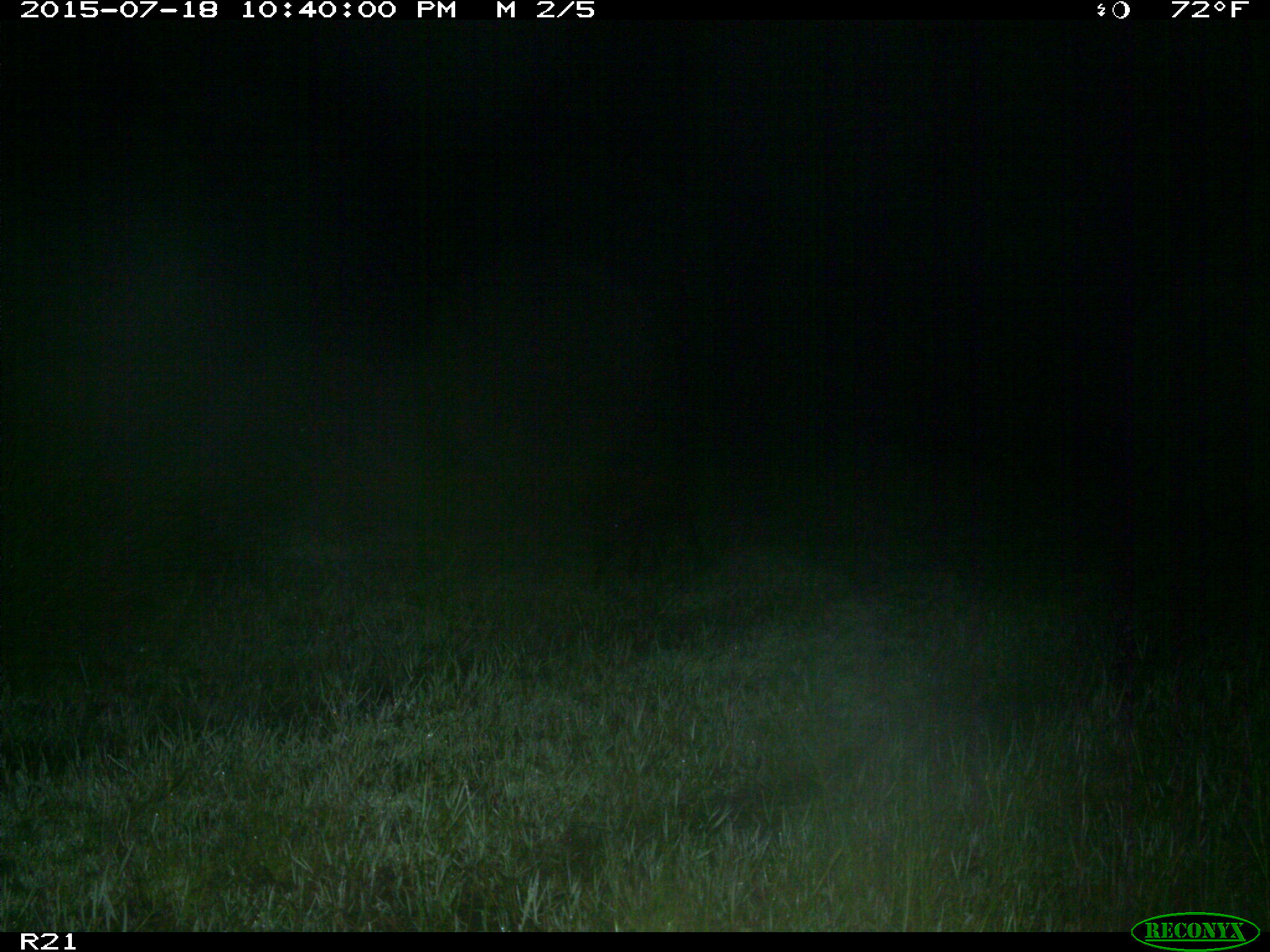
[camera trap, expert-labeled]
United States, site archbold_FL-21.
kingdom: Animalia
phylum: Chordata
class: Mammalia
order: Artiodactyla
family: Suidae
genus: Sus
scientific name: Sus scrofa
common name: wild boar